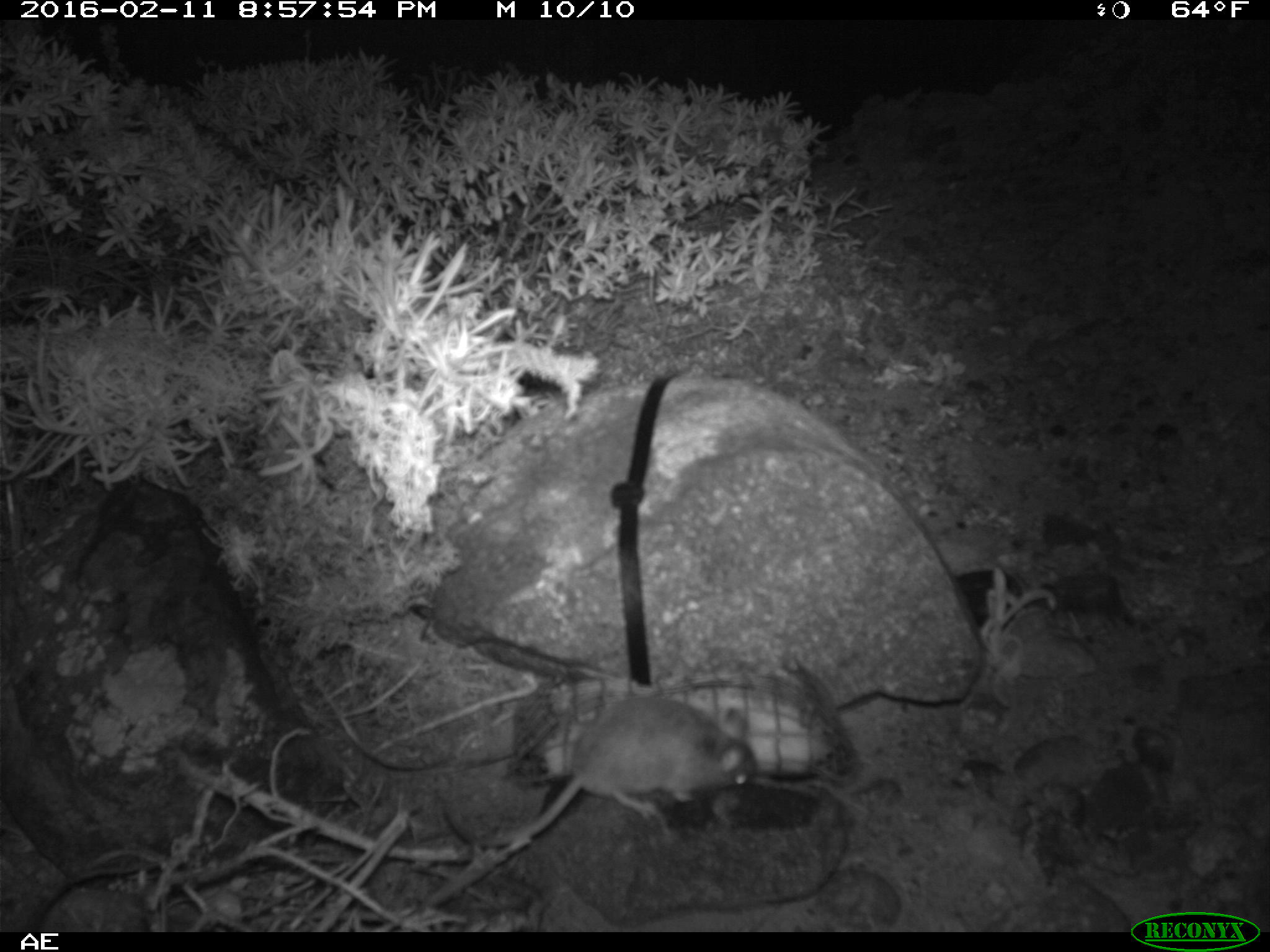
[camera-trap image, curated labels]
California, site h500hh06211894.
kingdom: Animalia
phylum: Chordata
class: Mammalia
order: Rodentia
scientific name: Rodentia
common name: rodent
Rodent (Rodentia).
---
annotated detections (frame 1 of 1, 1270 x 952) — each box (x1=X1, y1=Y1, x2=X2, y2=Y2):
rodent: (x1=463, y1=695, x2=755, y2=847)